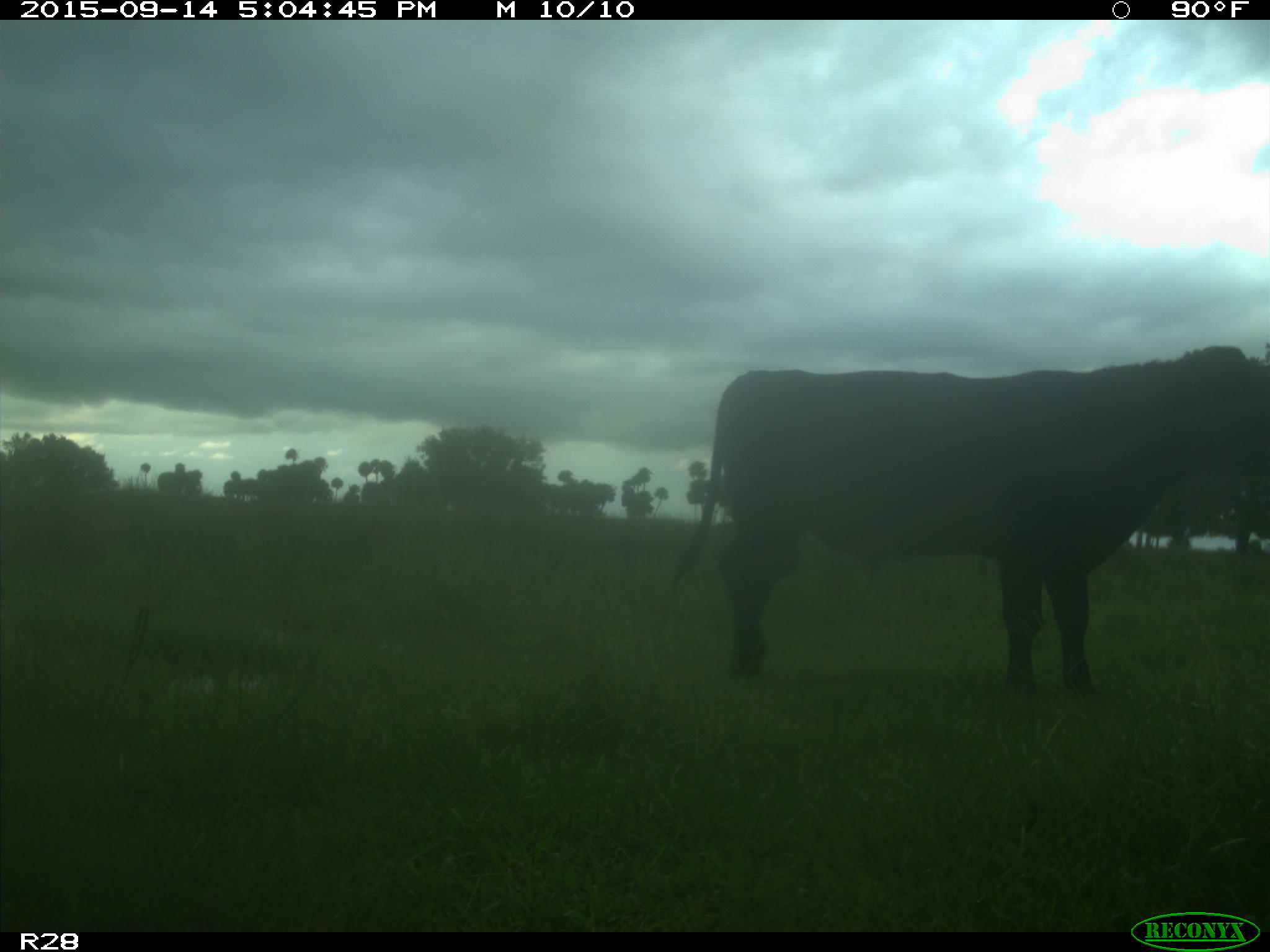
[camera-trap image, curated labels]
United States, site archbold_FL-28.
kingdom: Animalia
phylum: Chordata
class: Mammalia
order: Artiodactyla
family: Bovidae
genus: Bos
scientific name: Bos taurus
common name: domestic cow